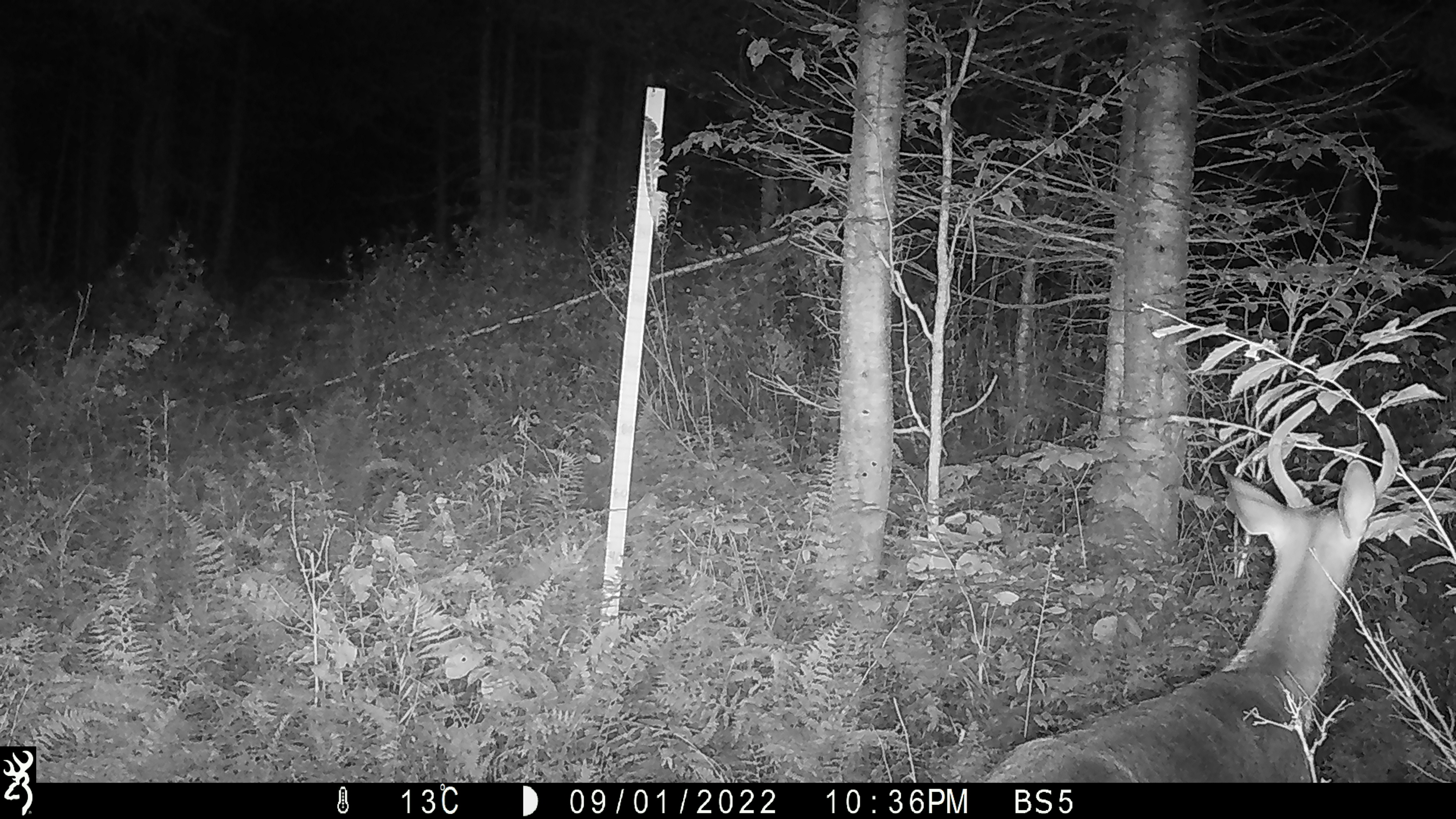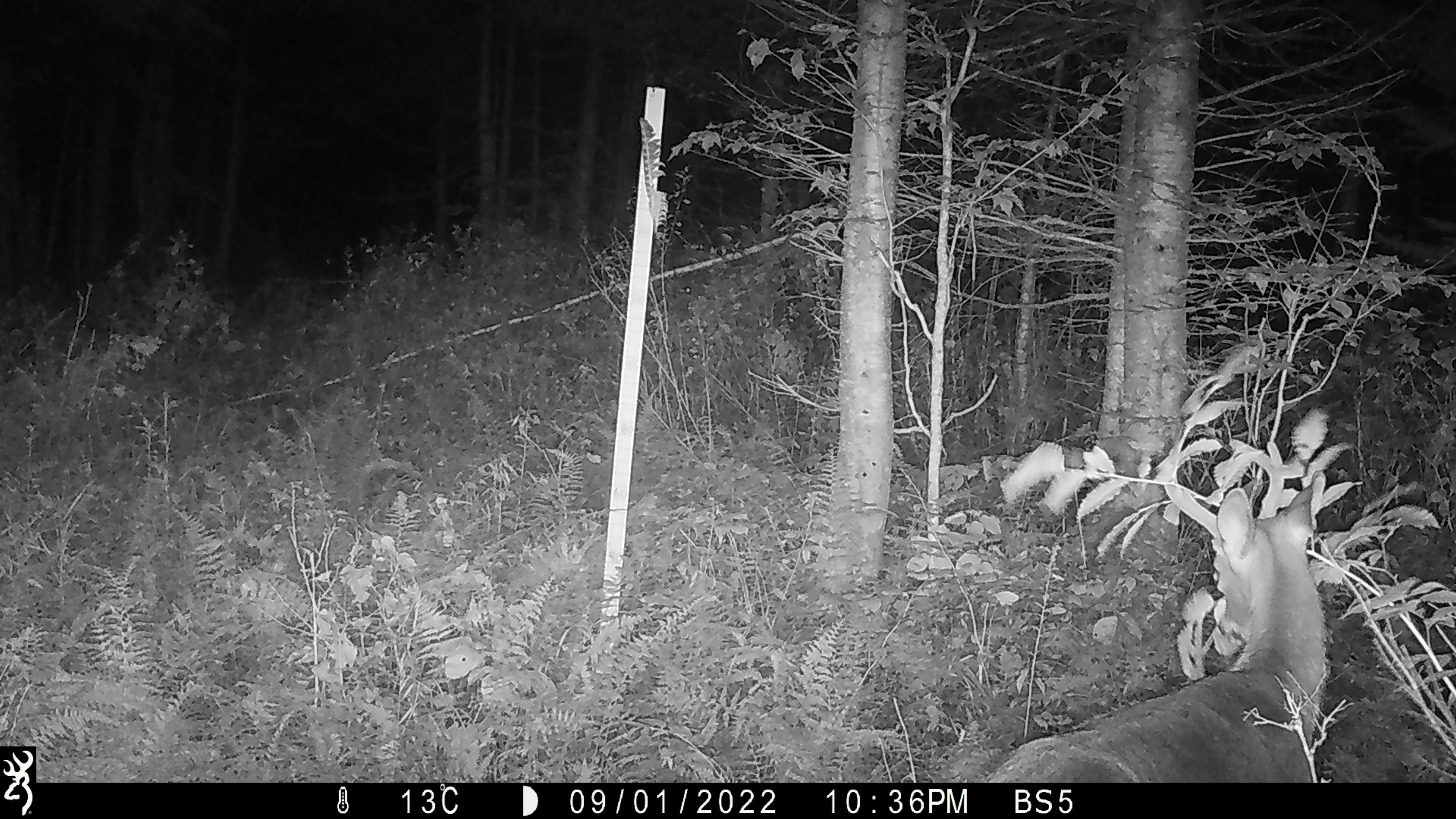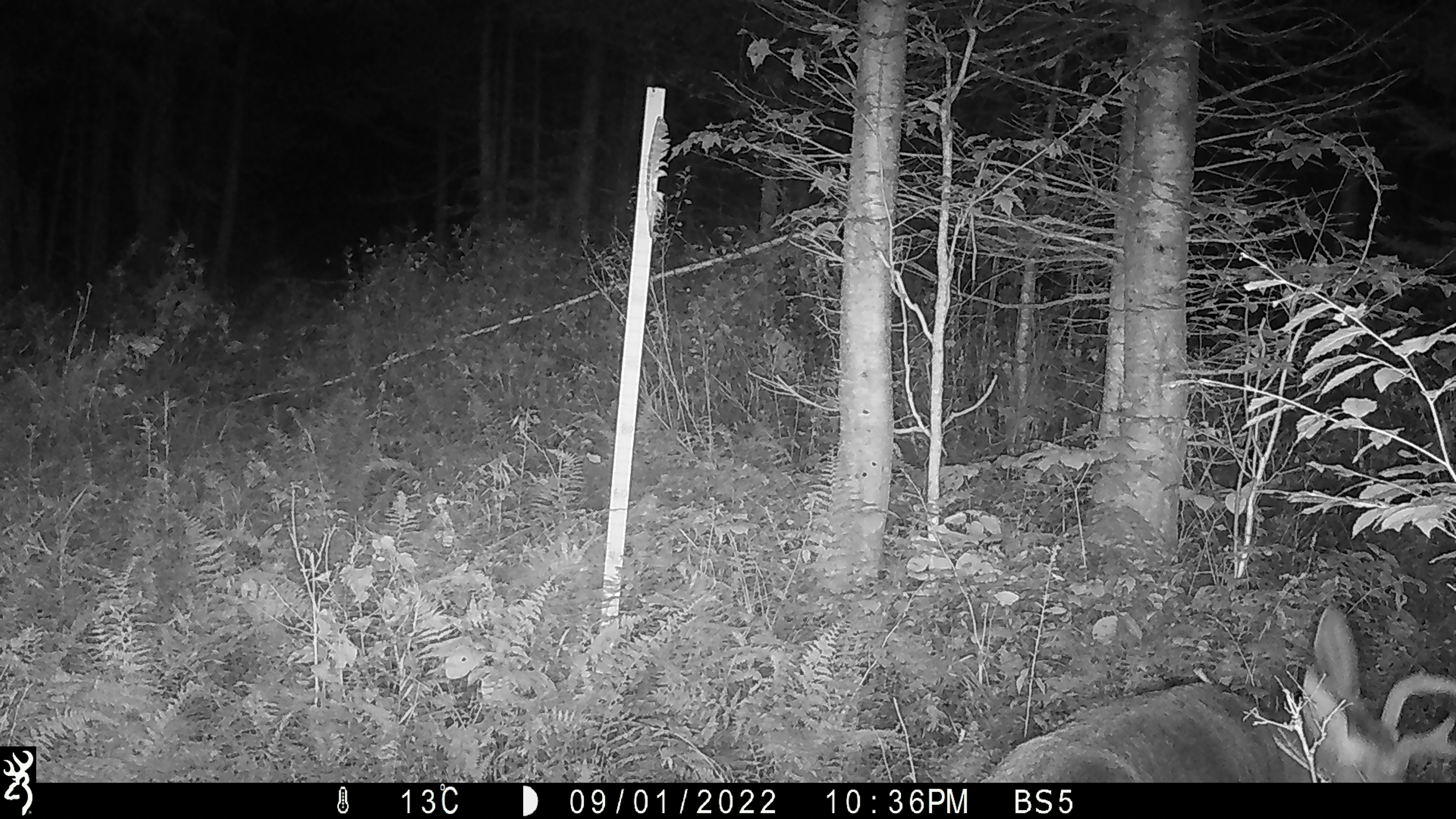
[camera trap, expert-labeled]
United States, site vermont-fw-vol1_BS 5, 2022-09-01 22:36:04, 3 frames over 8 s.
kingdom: Animalia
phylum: Chordata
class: Mammalia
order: Artiodactyla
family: Cervidae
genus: Odocoileus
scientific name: Odocoileus virginianus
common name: white-tailed deer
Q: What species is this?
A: White-tailed deer (Odocoileus virginianus).